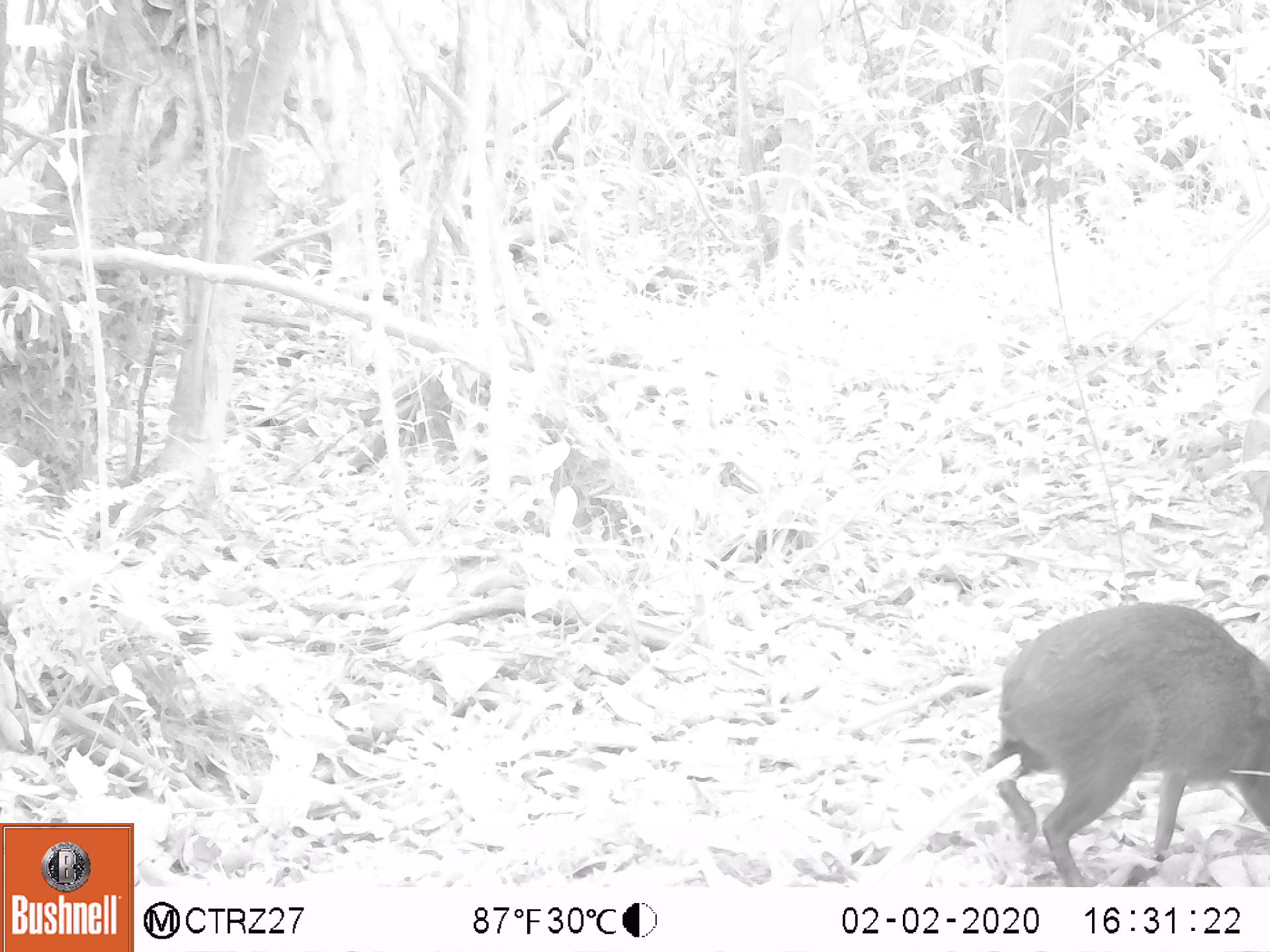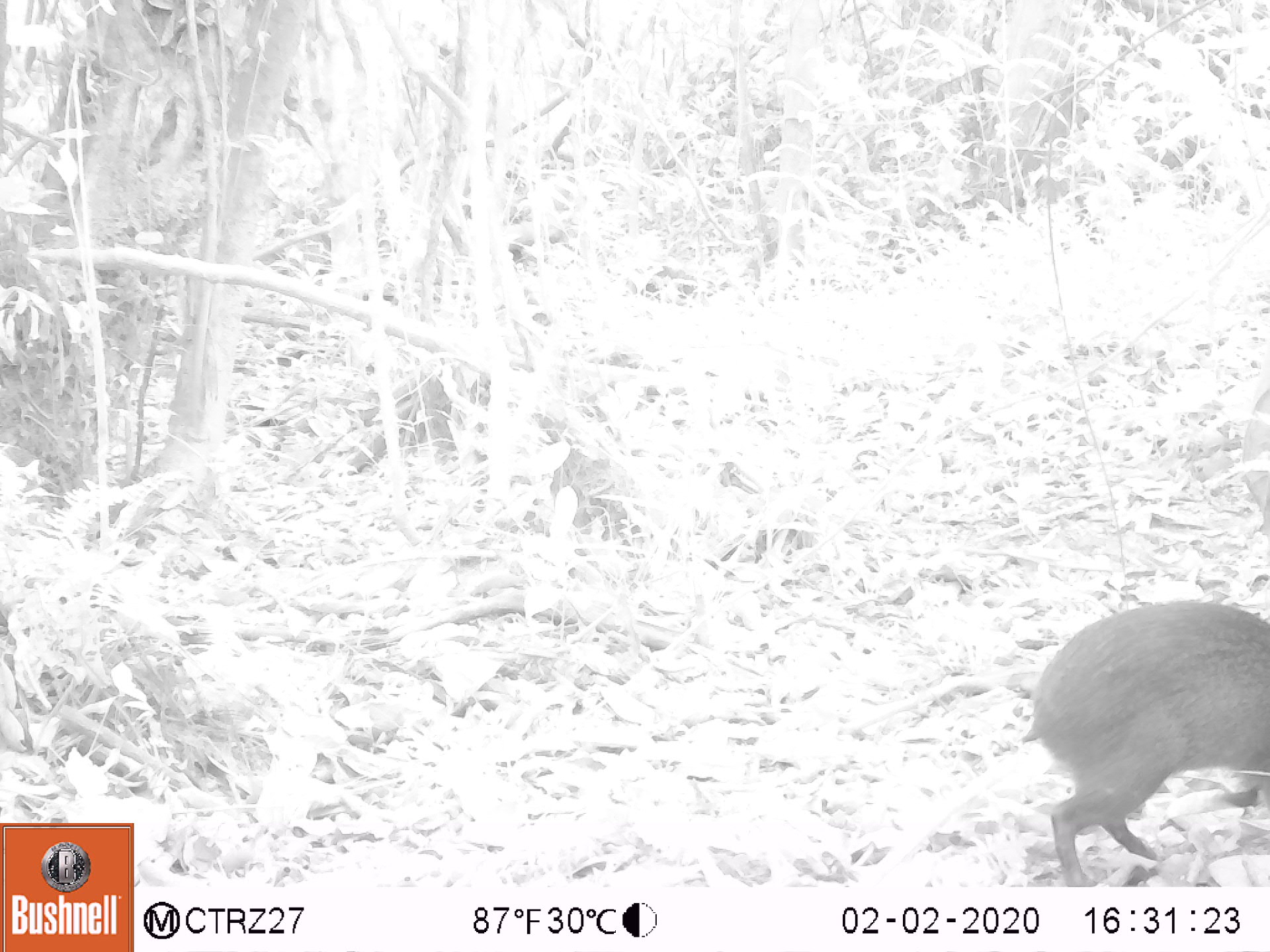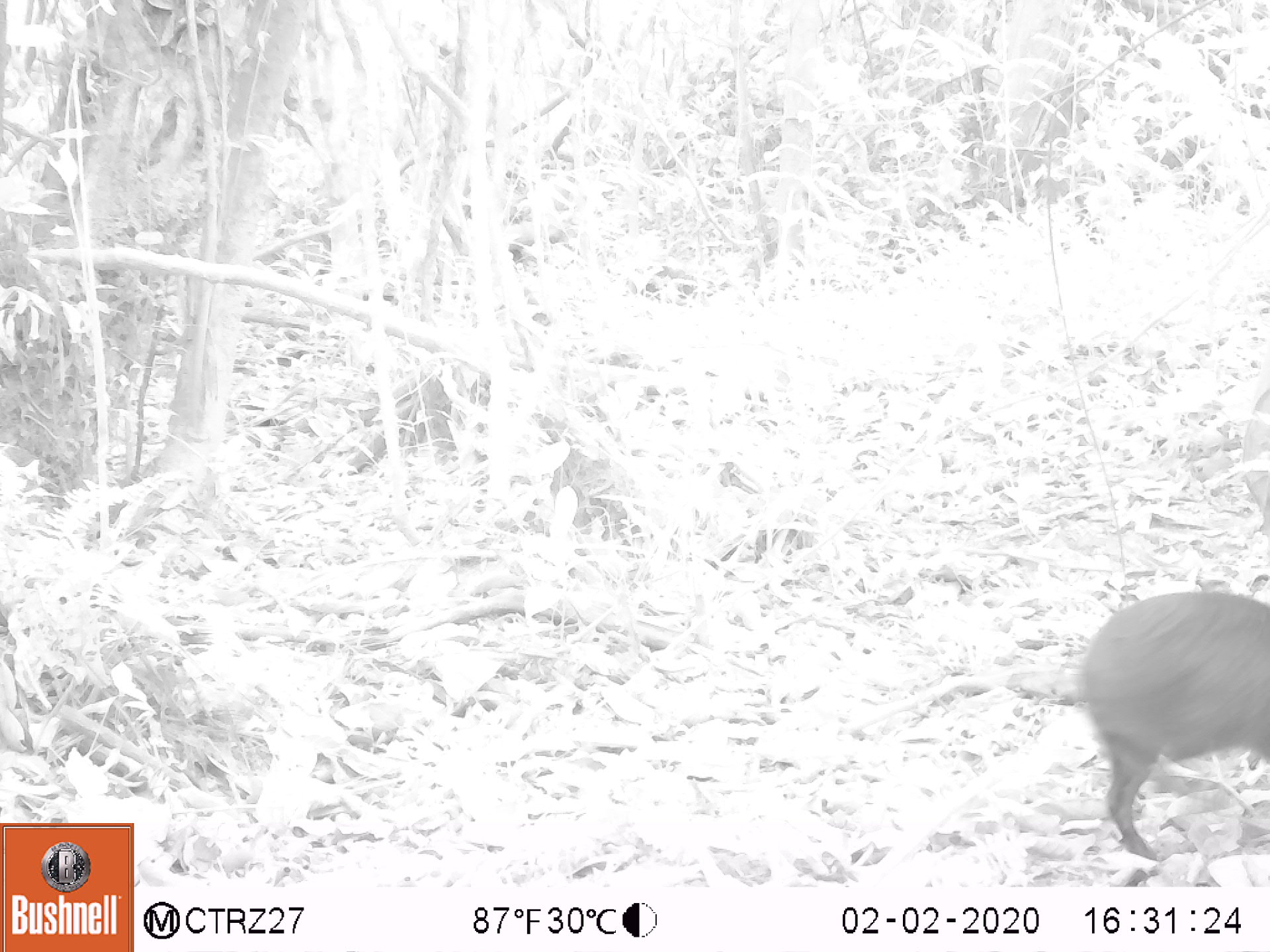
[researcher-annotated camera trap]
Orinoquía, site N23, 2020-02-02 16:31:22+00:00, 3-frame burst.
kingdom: Animalia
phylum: Chordata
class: Mammalia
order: Rodentia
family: Dasyproctidae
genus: Dasyprocta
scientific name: Dasyprocta fuliginosa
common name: black agouti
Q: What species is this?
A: Black agouti (Dasyprocta fuliginosa).